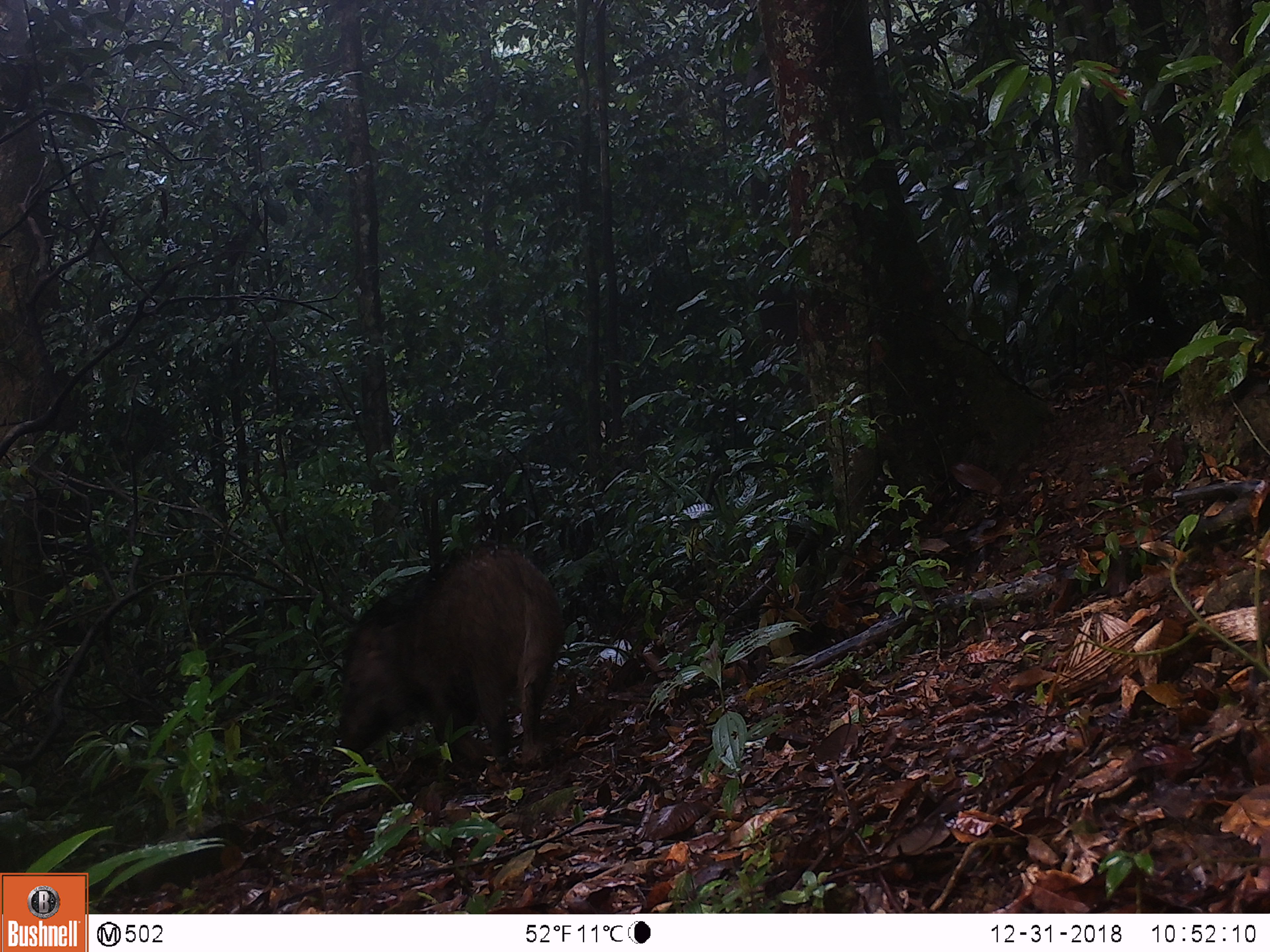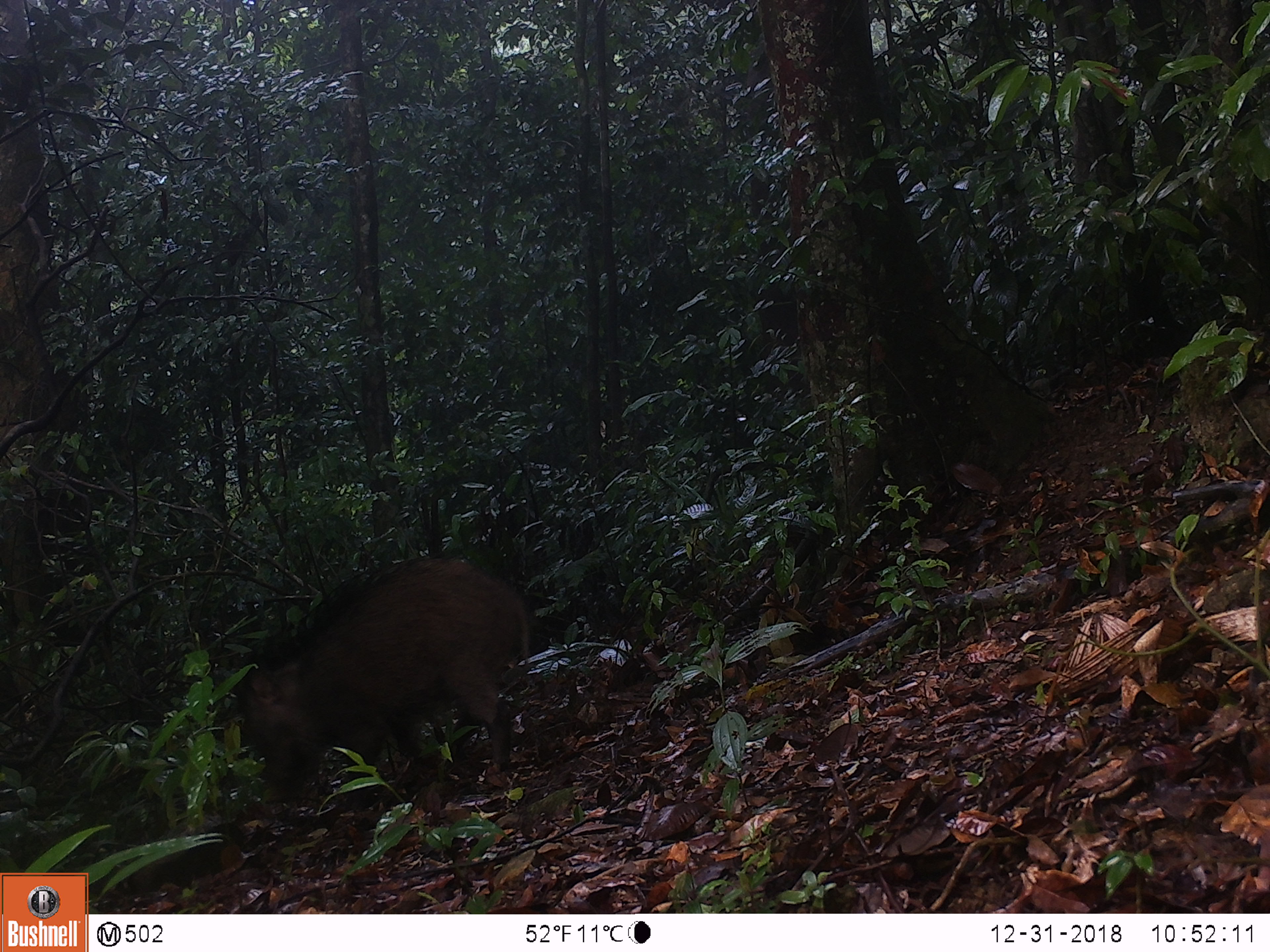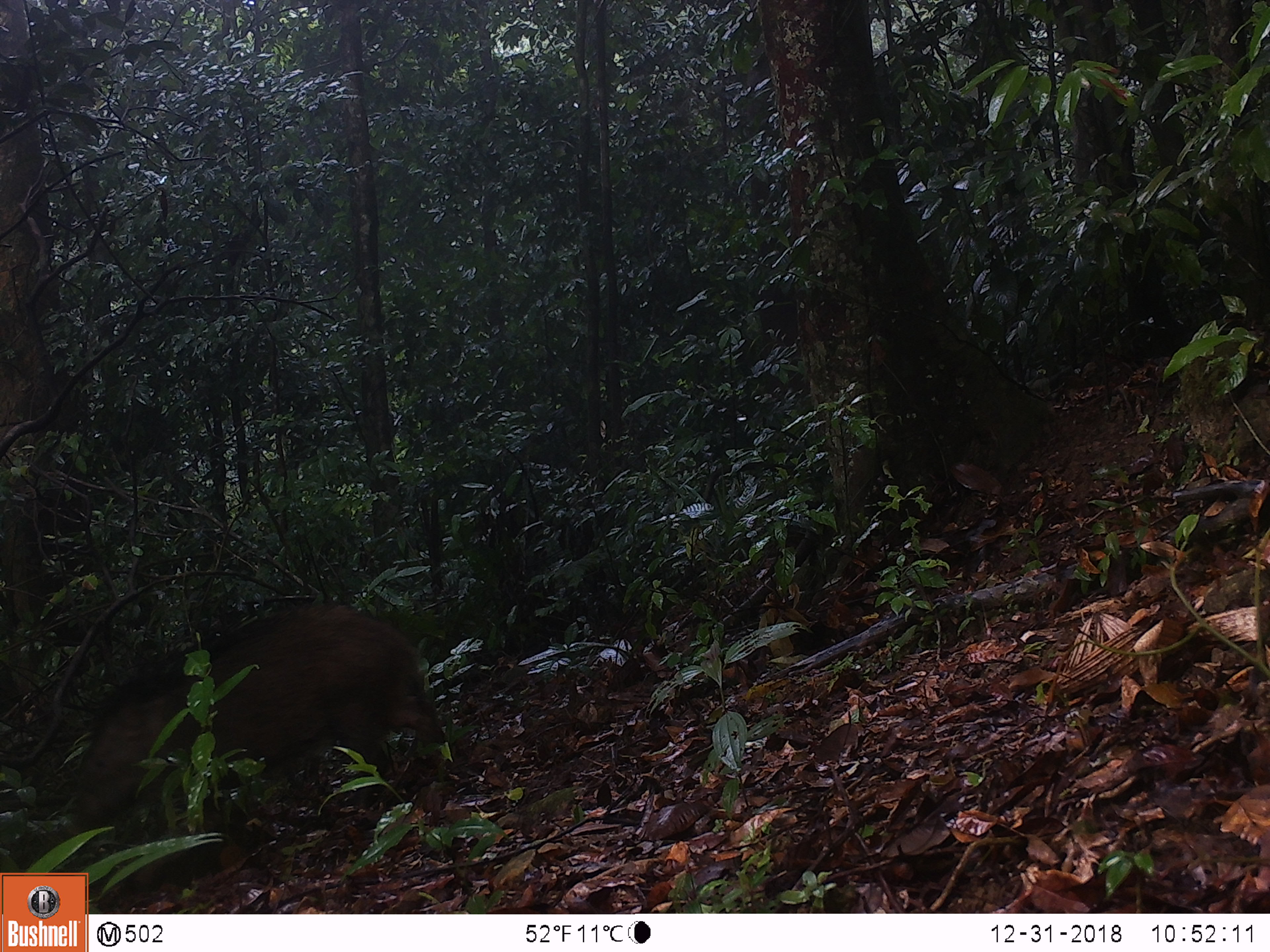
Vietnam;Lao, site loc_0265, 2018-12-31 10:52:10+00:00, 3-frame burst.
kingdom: Animalia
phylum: Chordata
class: Mammalia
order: Artiodactyla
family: Suidae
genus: Sus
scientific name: Sus scrofa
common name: eurasian wild pig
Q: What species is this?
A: Eurasian wild pig (Sus scrofa).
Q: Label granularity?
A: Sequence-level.